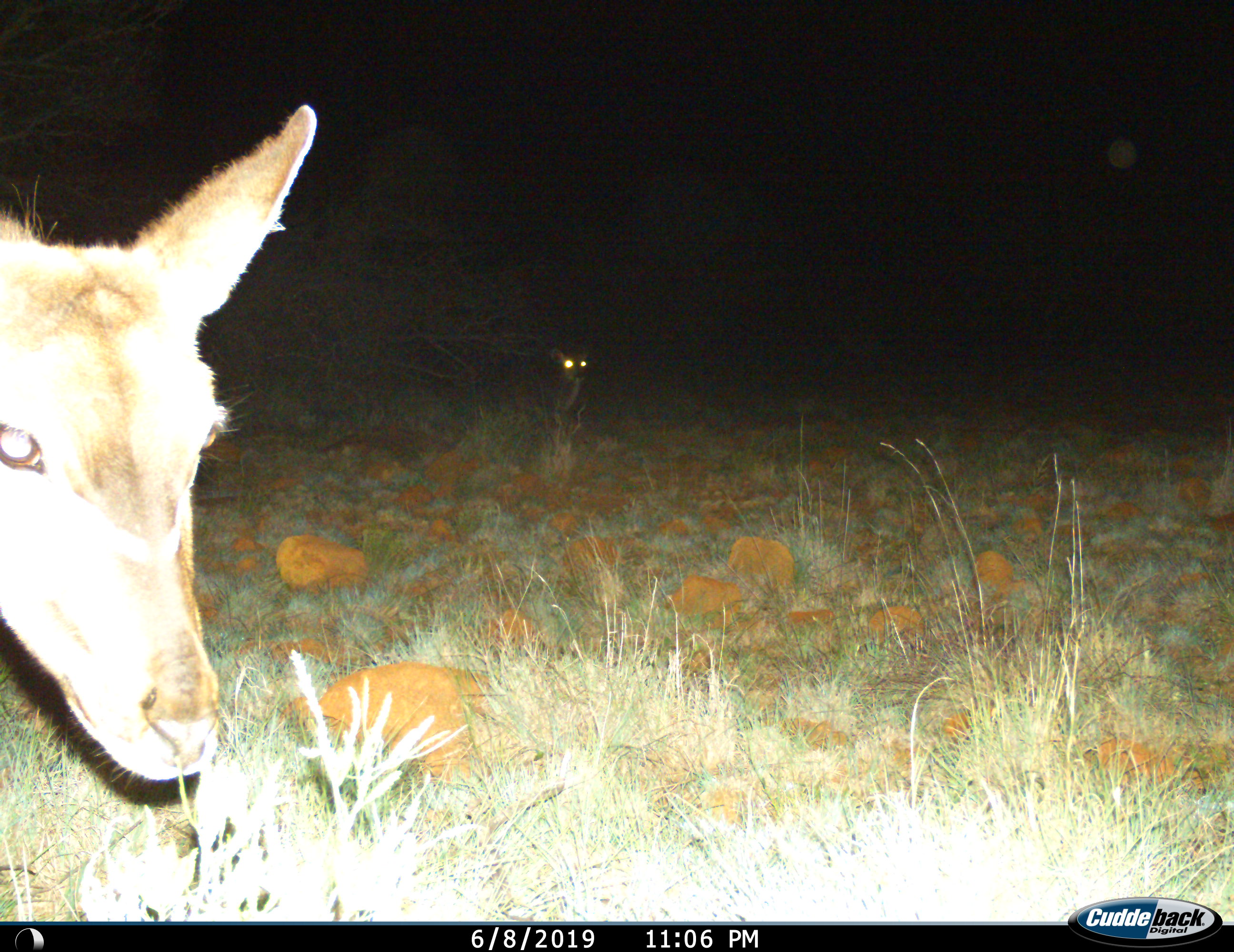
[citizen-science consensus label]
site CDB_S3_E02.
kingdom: Animalia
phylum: Chordata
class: Mammalia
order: Artiodactyla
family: Bovidae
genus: Tragelaphus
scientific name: Tragelaphus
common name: kudu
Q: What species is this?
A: Kudu (Tragelaphus).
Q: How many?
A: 2.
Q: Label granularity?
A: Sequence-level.